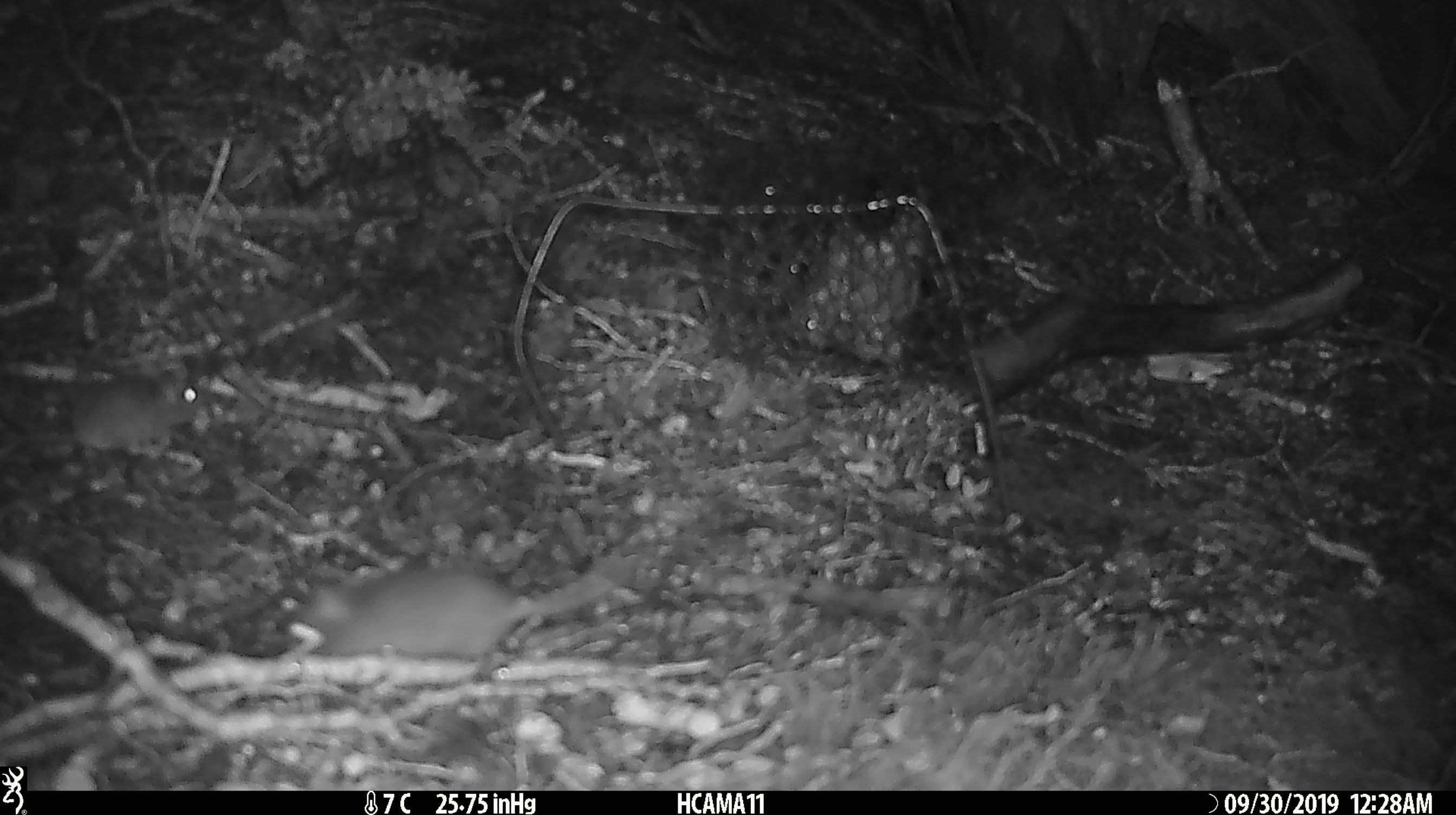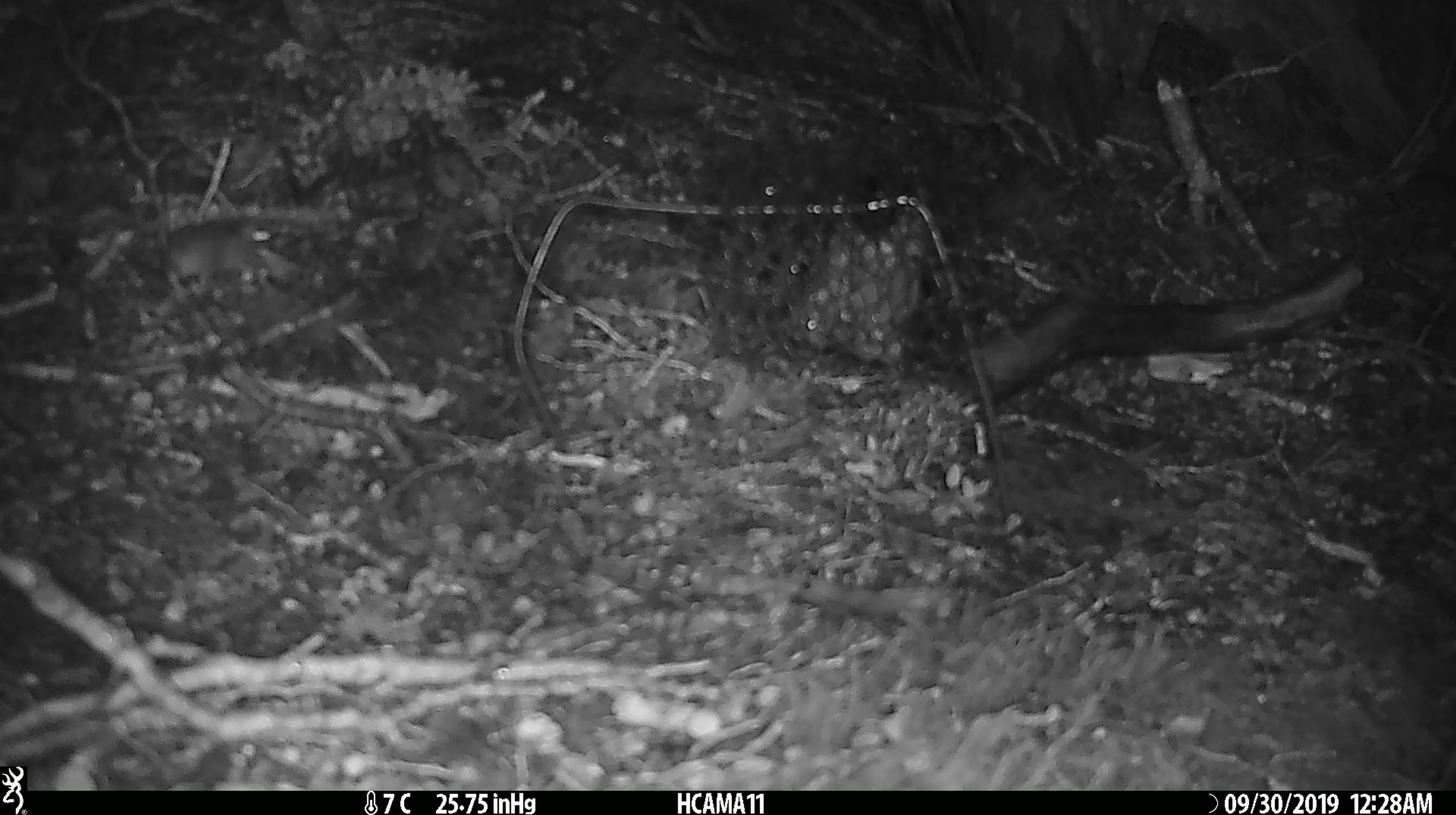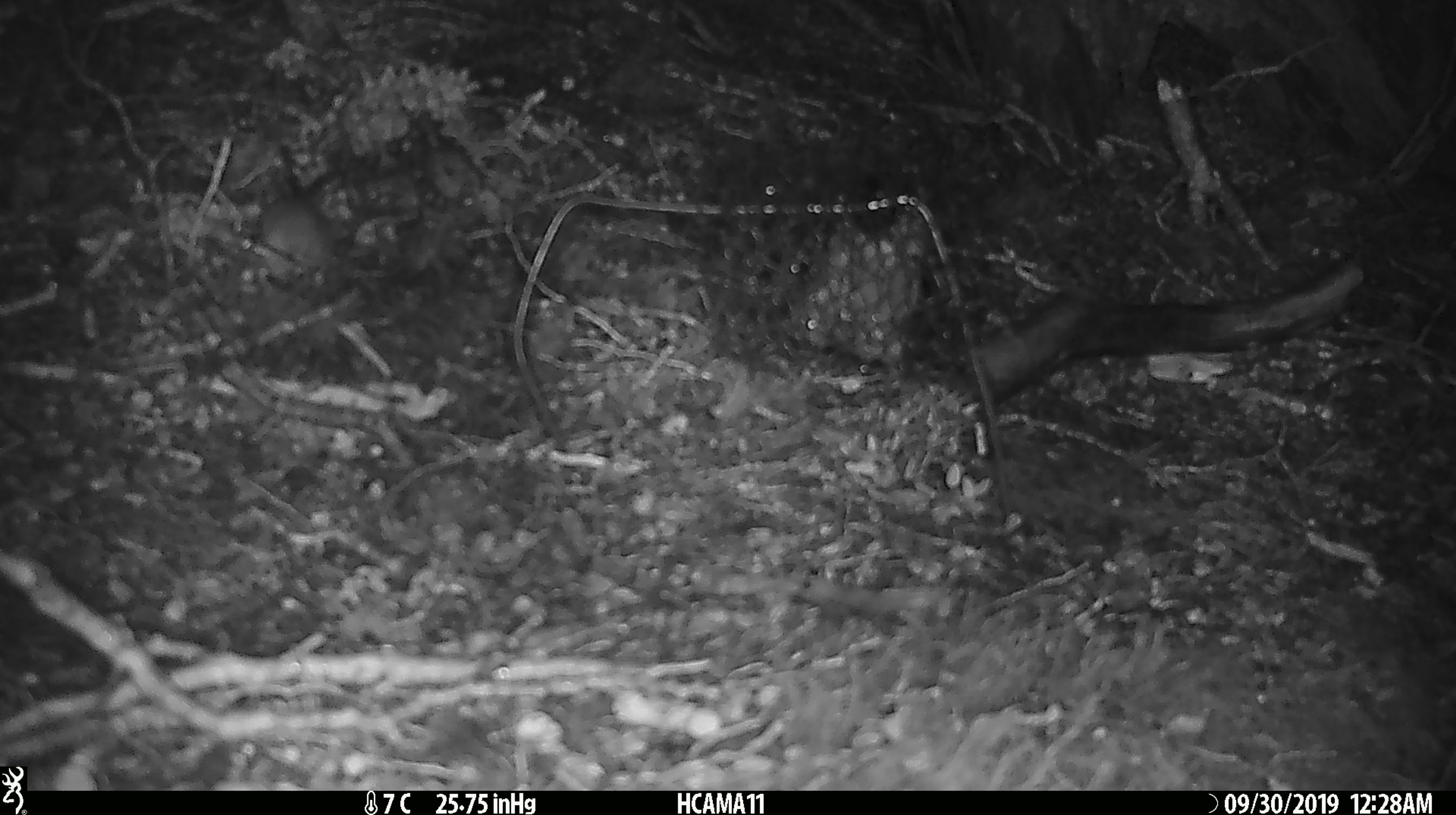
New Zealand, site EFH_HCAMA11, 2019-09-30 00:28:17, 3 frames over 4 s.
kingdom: Animalia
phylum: Chordata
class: Mammalia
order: Rodentia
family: Muridae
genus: Rattus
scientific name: Rattus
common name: rat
Rat (Rattus).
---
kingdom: Animalia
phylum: Chordata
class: Mammalia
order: Rodentia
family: Muridae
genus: Mus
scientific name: Mus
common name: mouse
Mouse (Mus).